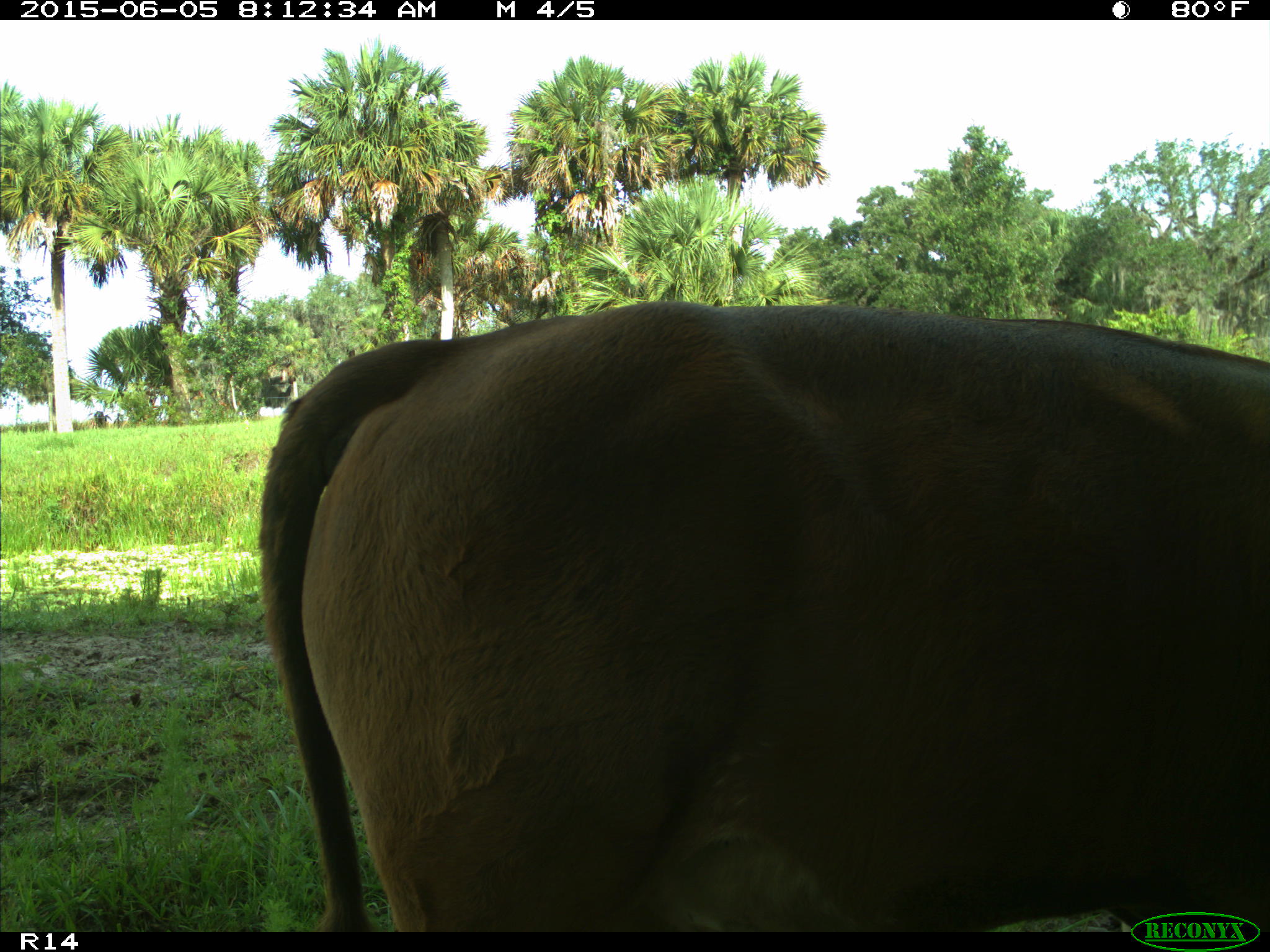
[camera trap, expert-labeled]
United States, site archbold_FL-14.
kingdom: Animalia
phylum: Chordata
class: Mammalia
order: Artiodactyla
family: Bovidae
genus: Bos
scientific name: Bos taurus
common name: domestic cow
Bos taurus (domestic cow).